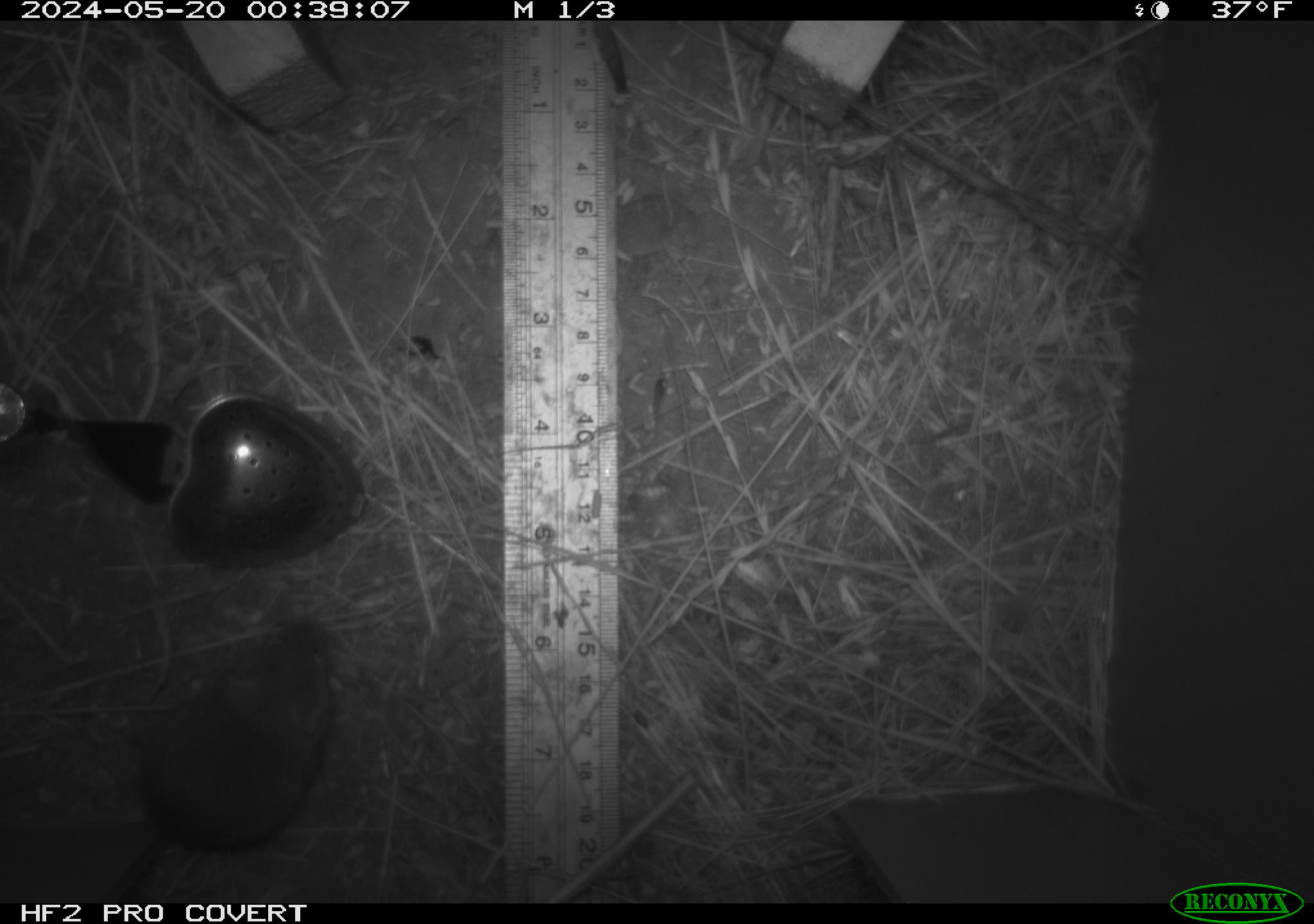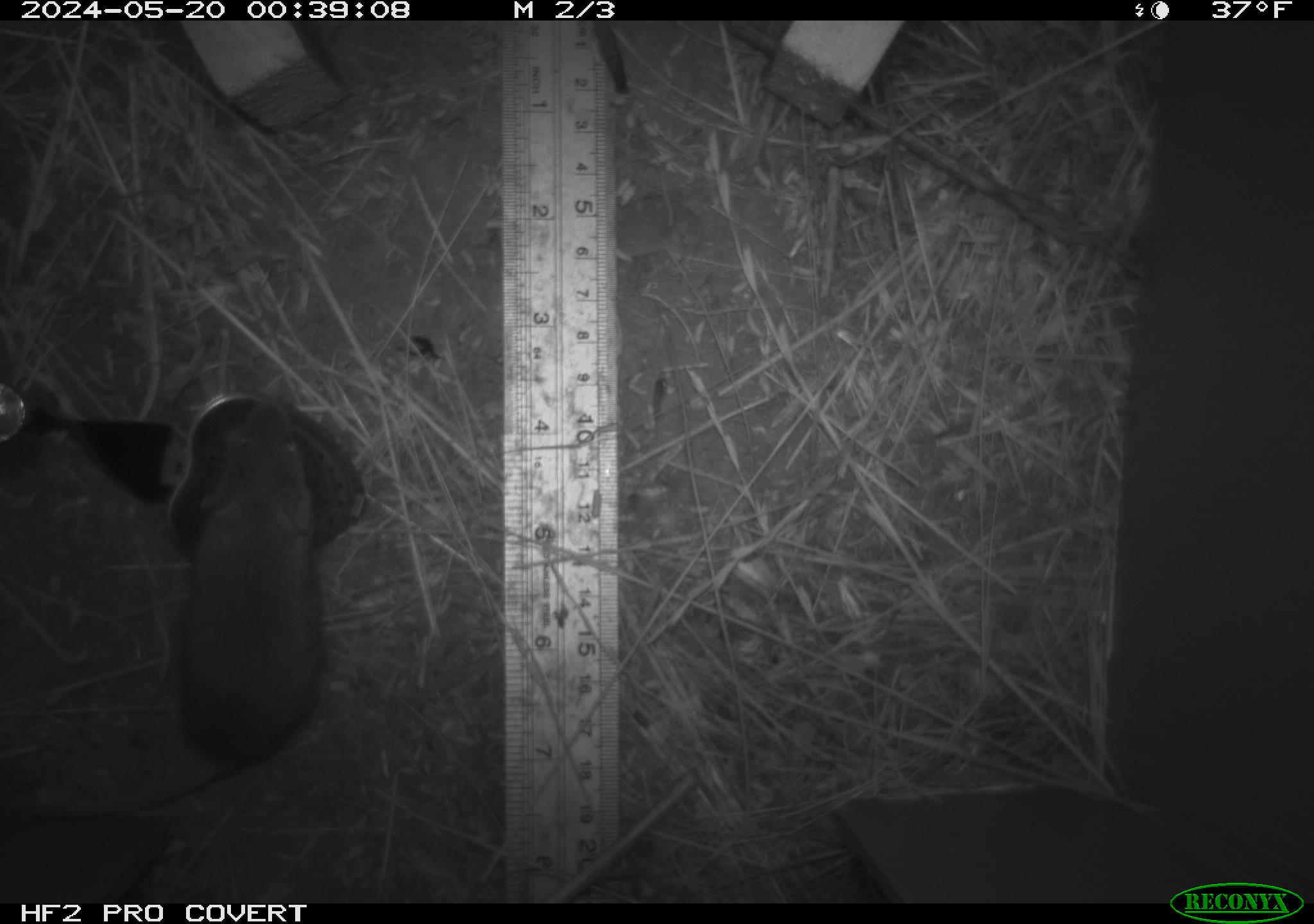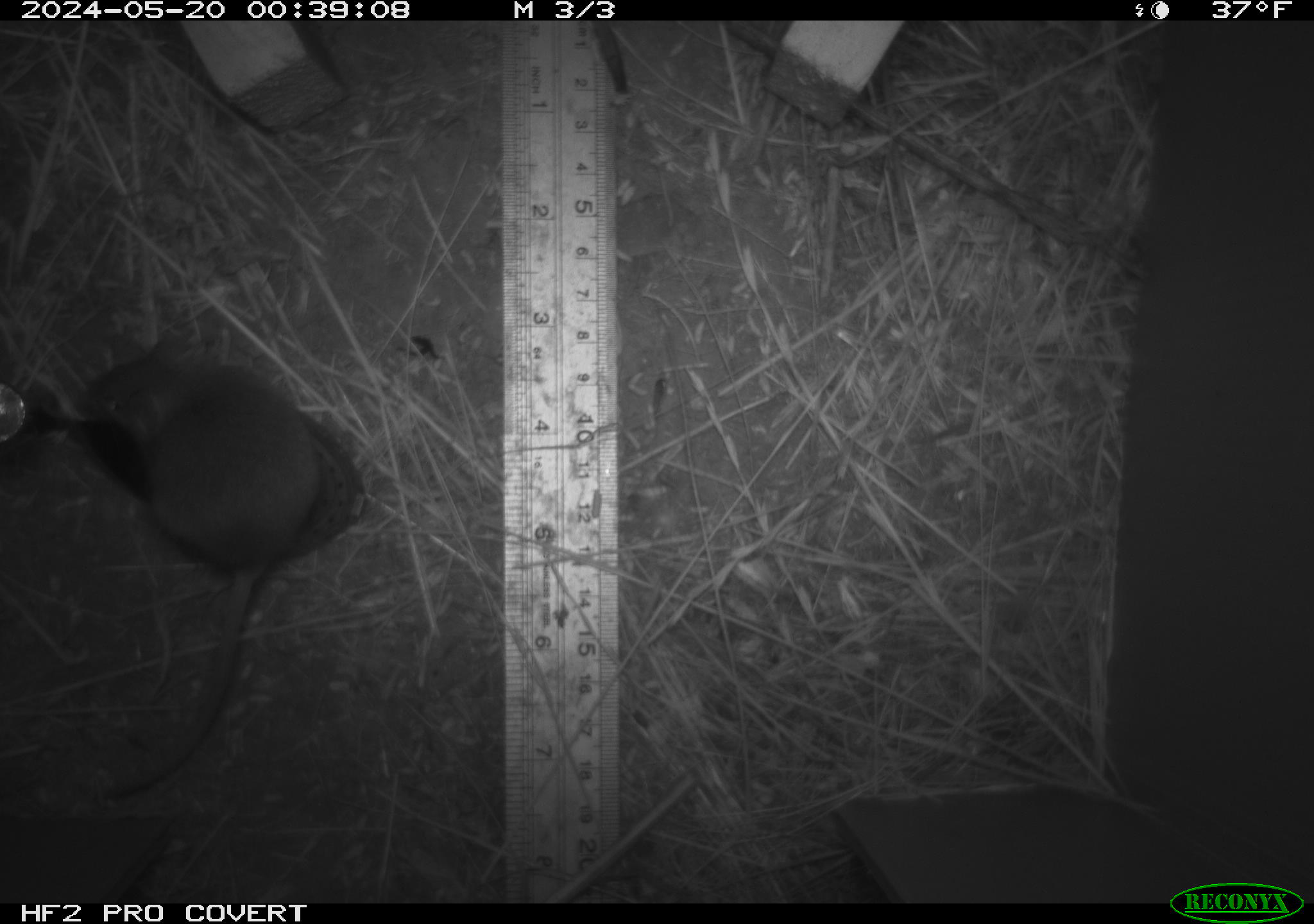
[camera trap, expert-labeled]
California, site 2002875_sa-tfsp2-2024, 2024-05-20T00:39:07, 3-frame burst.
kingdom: Animalia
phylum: Chordata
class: Mammalia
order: Rodentia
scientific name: Rodentia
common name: mouse species